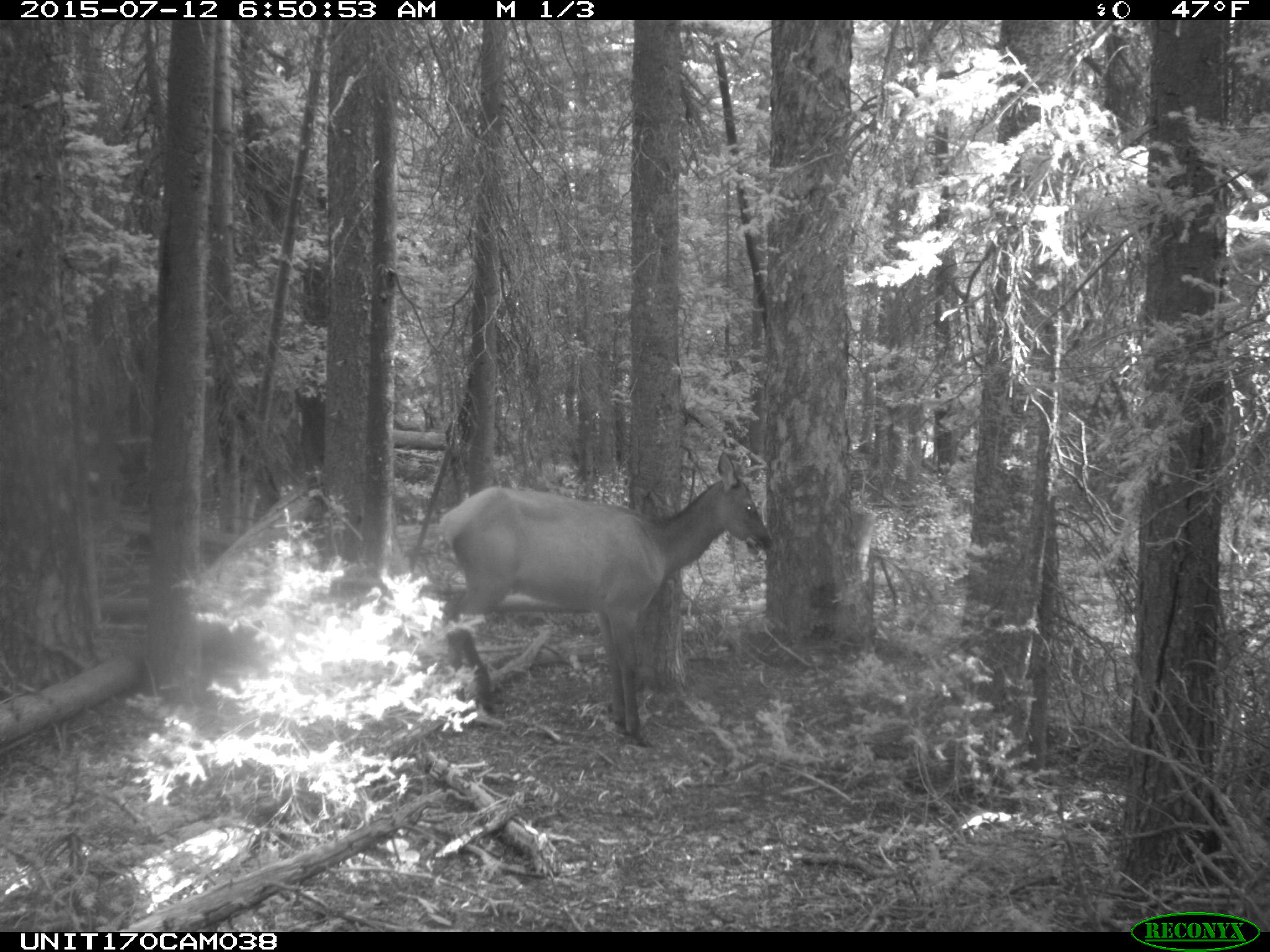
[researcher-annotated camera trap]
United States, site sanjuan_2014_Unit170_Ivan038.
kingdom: Animalia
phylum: Chordata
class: Mammalia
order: Artiodactyla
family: Cervidae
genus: Cervus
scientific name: Cervus elaphus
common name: red deer